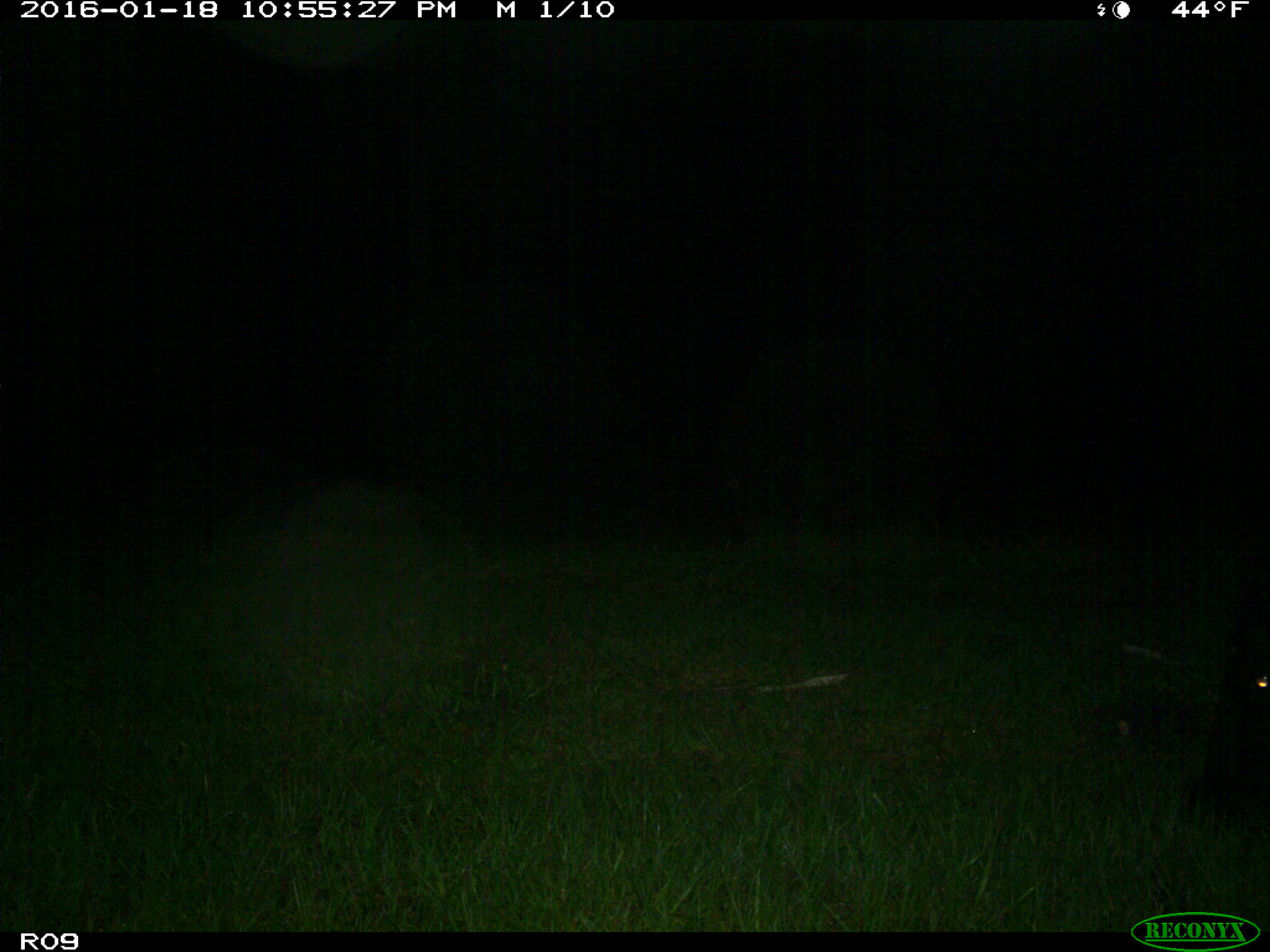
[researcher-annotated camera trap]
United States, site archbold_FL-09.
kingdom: Animalia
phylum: Chordata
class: Mammalia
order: Artiodactyla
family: Bovidae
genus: Bos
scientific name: Bos taurus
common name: domestic cow